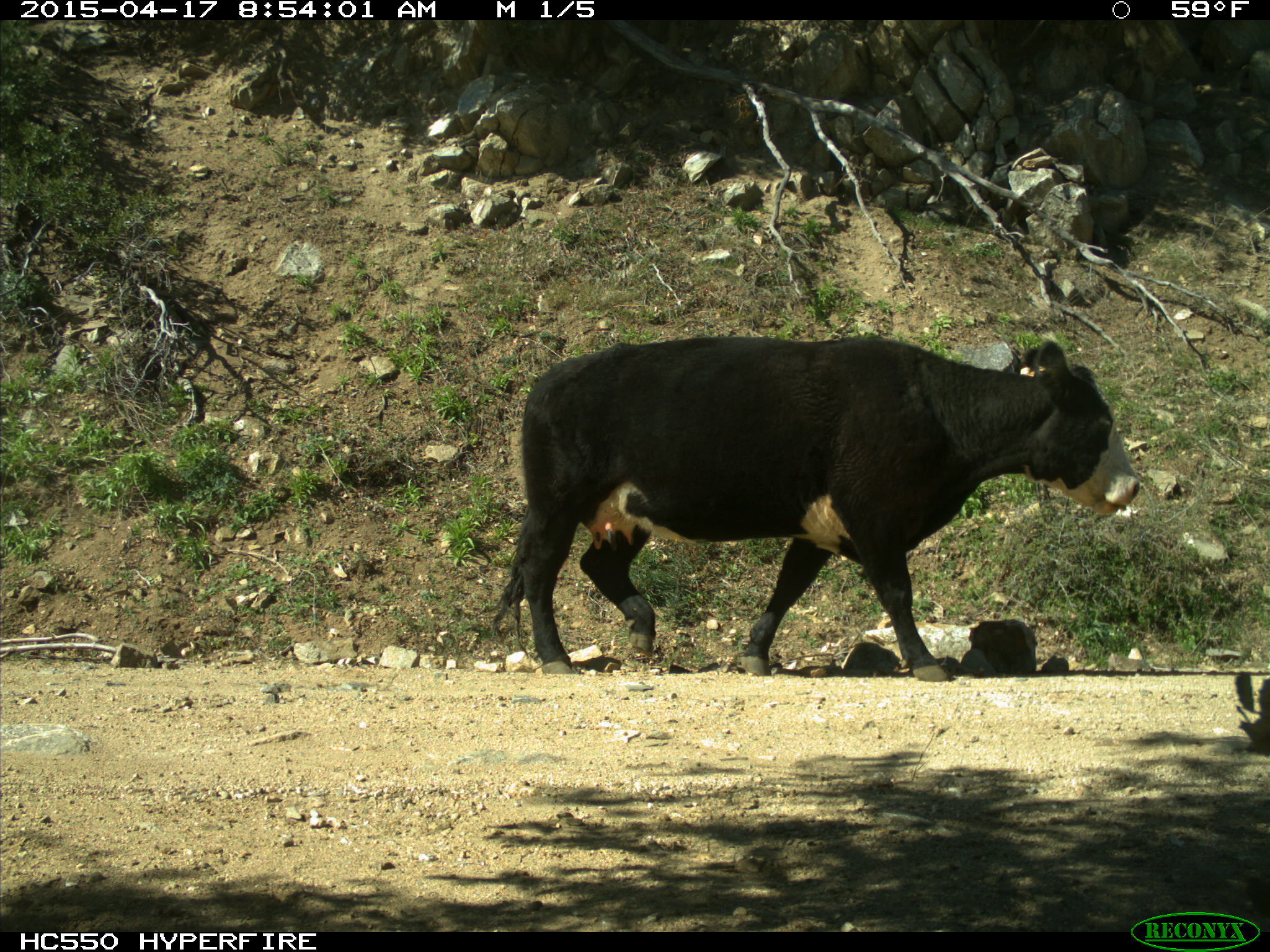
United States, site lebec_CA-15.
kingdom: Animalia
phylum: Chordata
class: Mammalia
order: Artiodactyla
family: Bovidae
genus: Bos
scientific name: Bos taurus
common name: domestic cow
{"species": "Bos taurus (domestic cow)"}